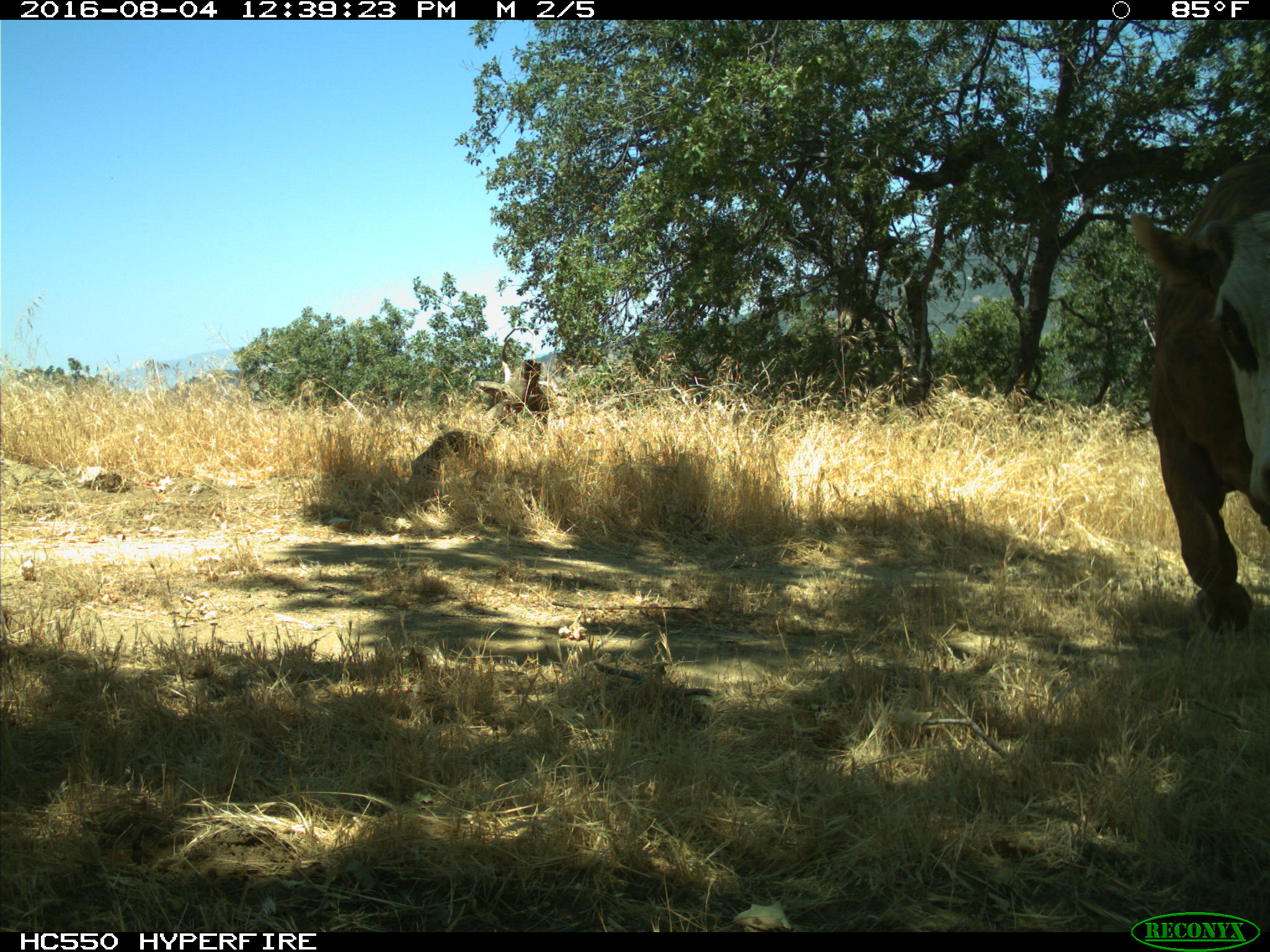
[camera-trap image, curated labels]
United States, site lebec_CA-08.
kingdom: Animalia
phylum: Chordata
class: Mammalia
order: Artiodactyla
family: Bovidae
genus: Bos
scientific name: Bos taurus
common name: domestic cow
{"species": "Bos taurus (domestic cow)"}